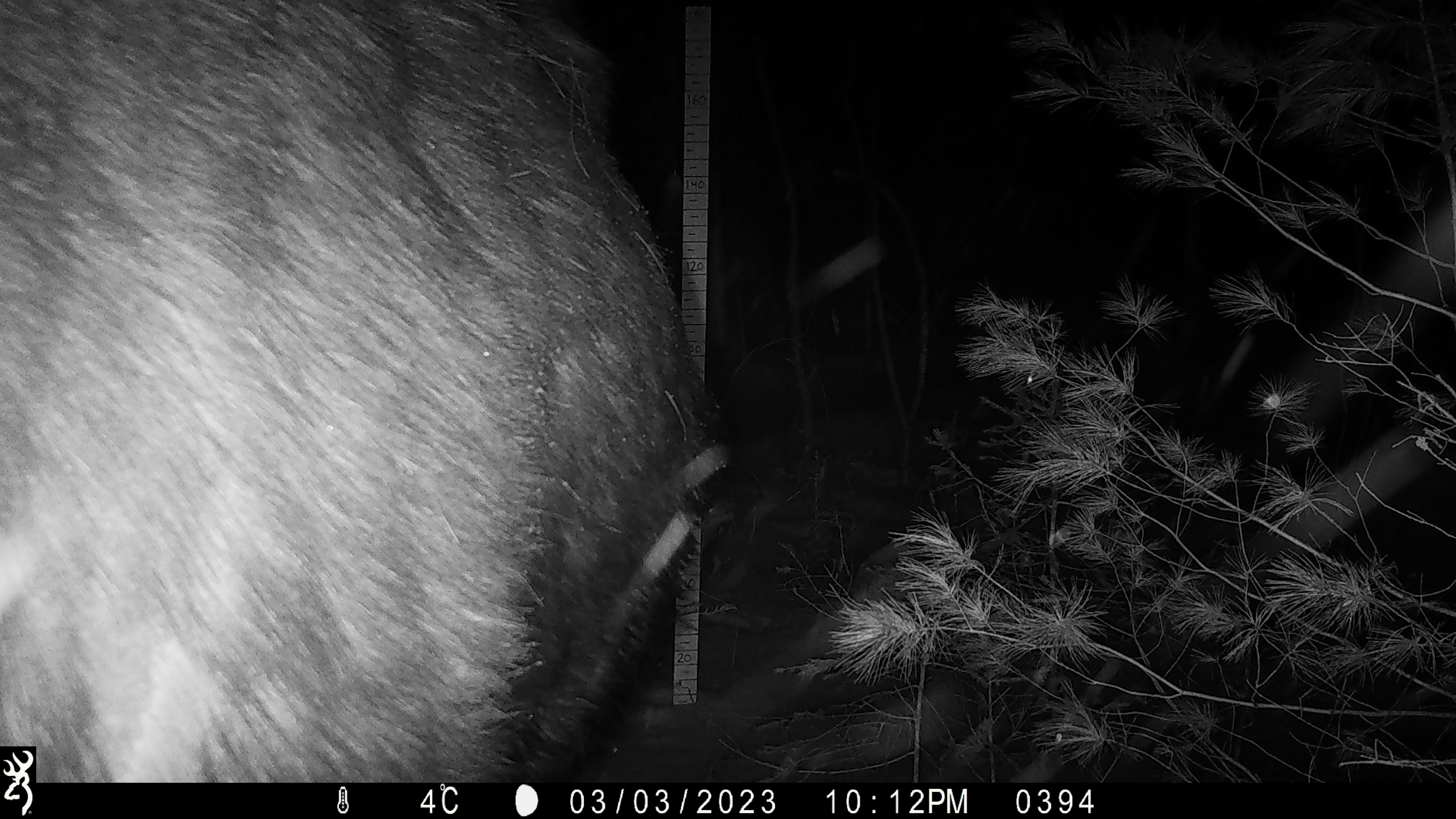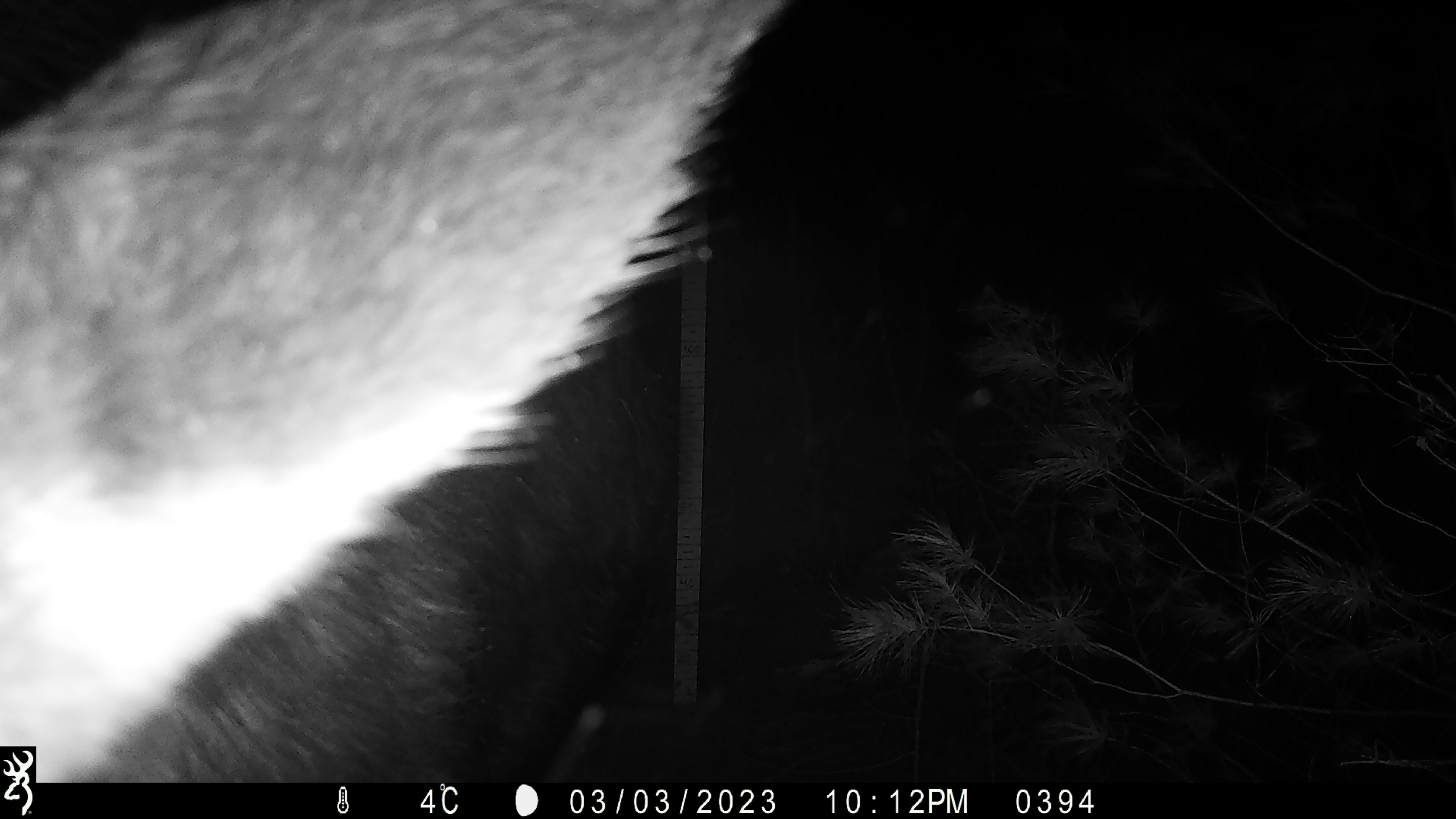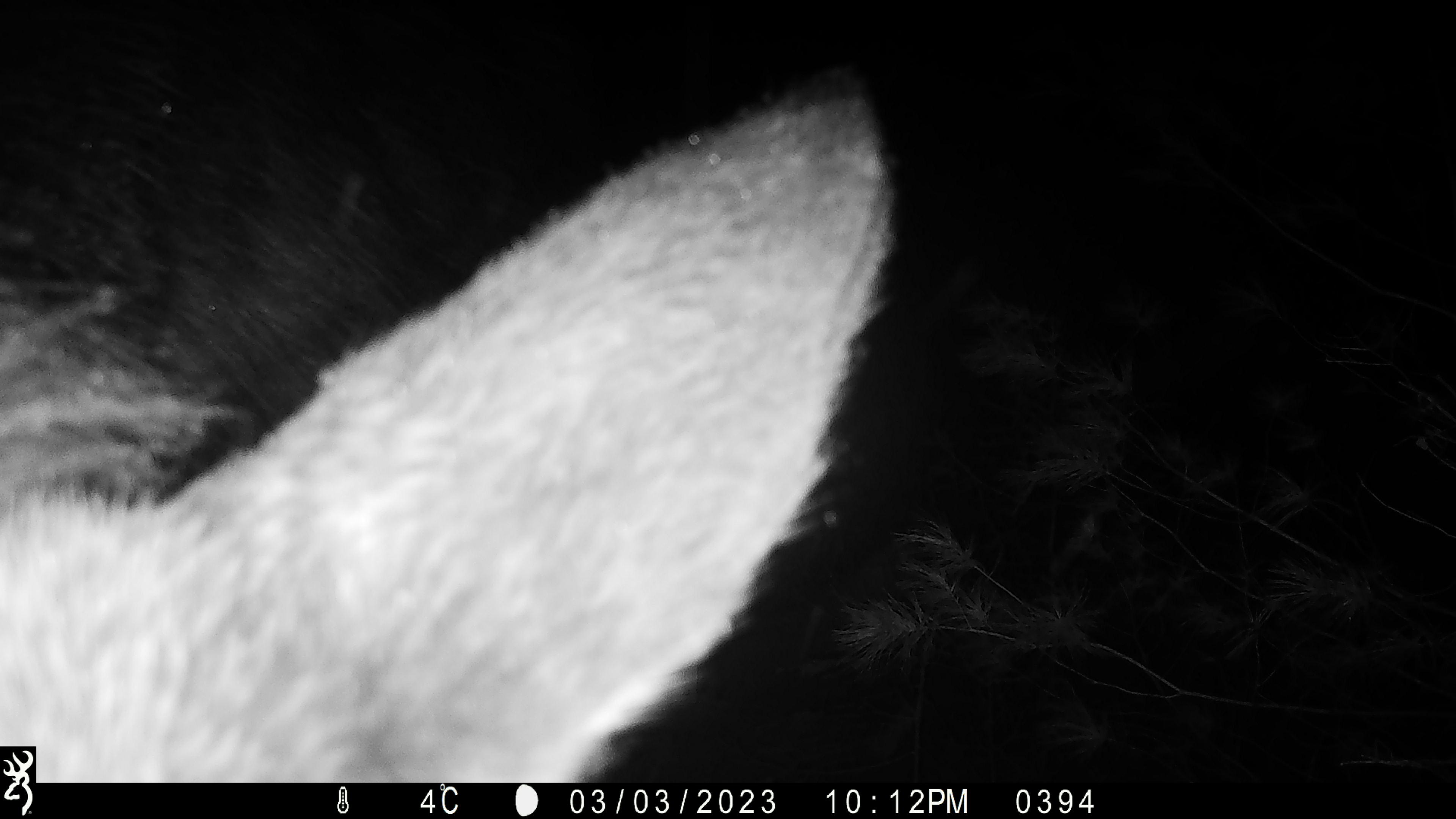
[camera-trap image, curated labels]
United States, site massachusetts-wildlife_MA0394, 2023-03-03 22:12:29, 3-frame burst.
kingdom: Animalia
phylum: Chordata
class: Mammalia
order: Artiodactyla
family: Cervidae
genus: Alces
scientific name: Alces alces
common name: moose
Moose (Alces alces).